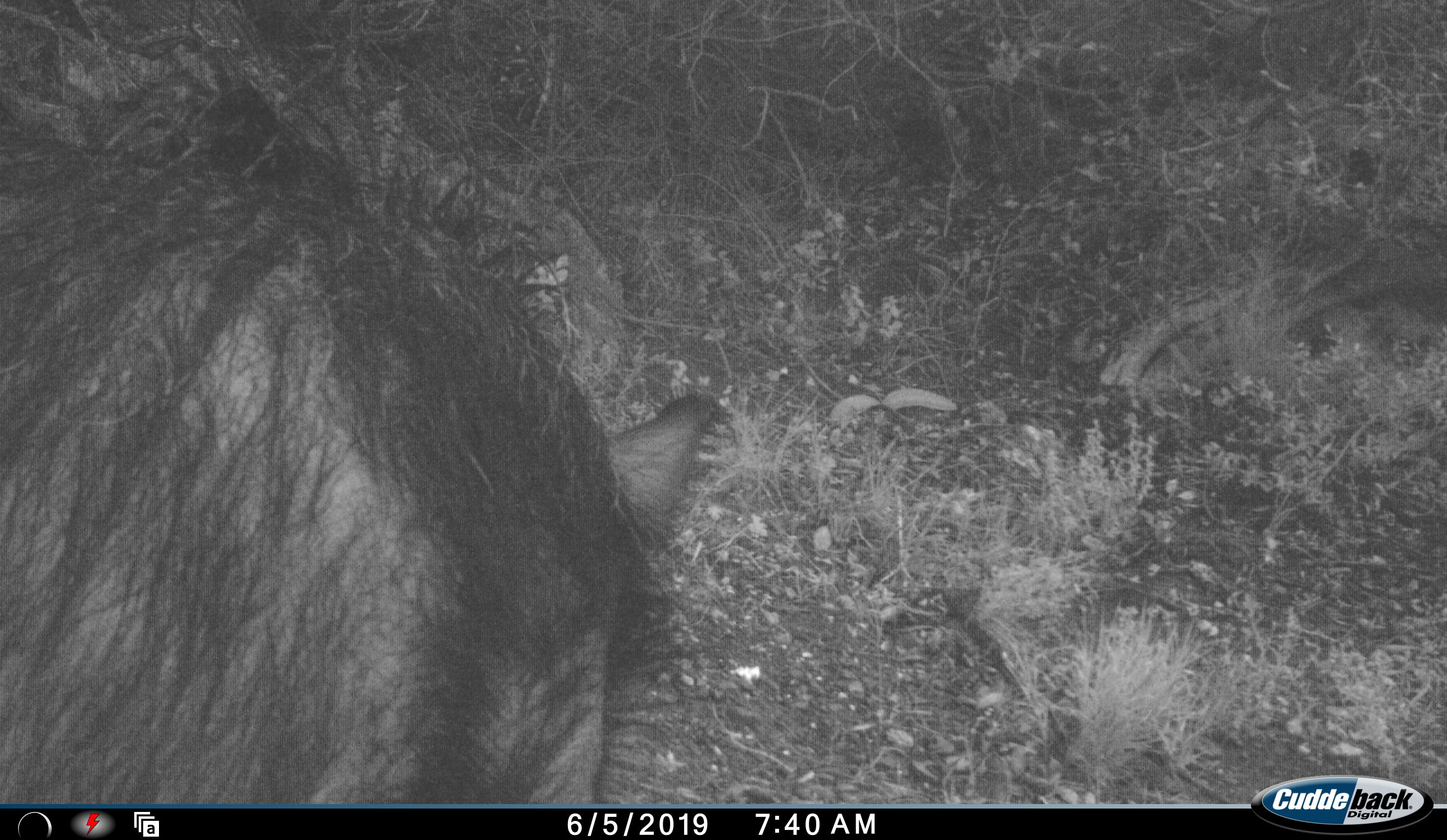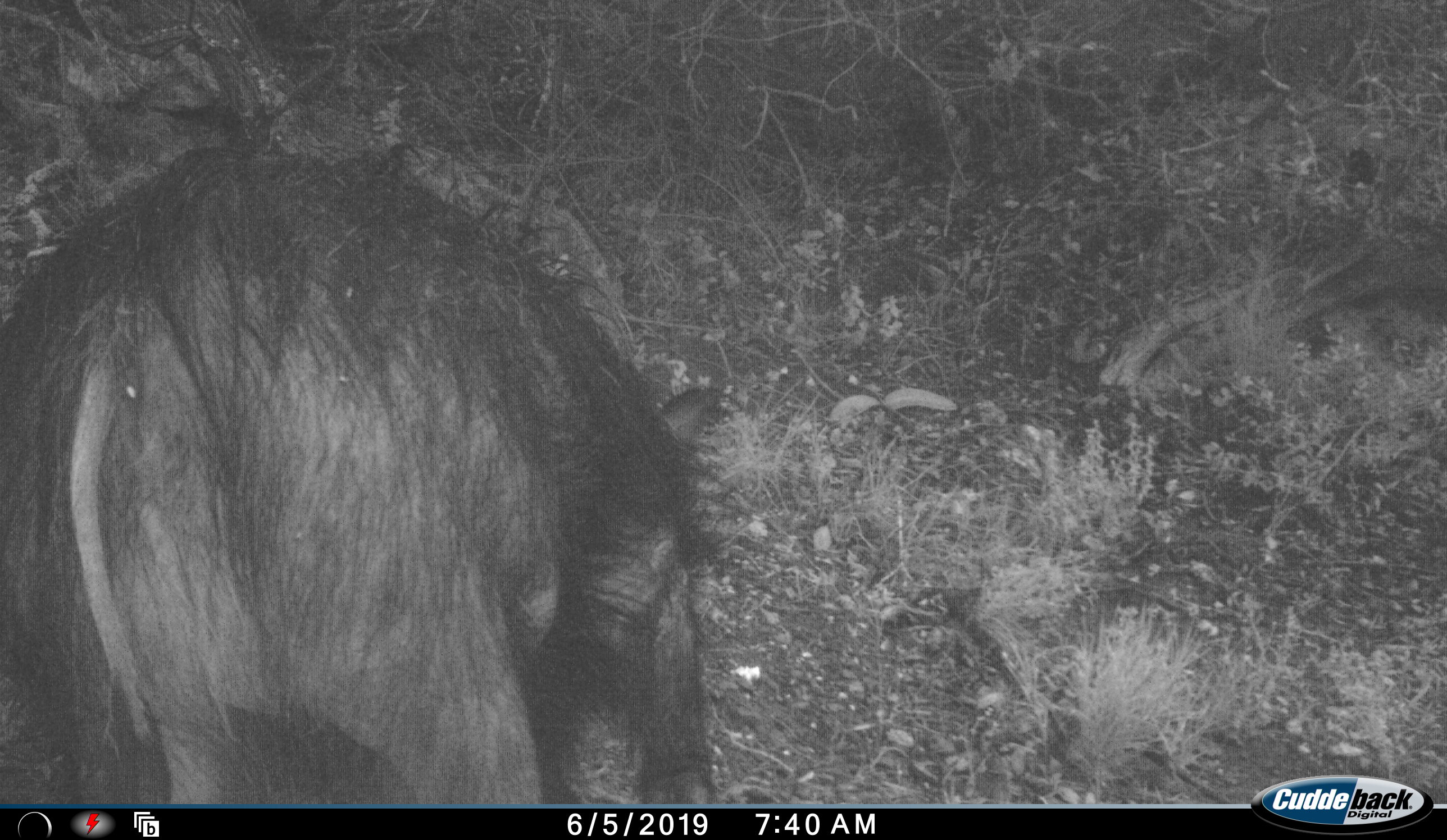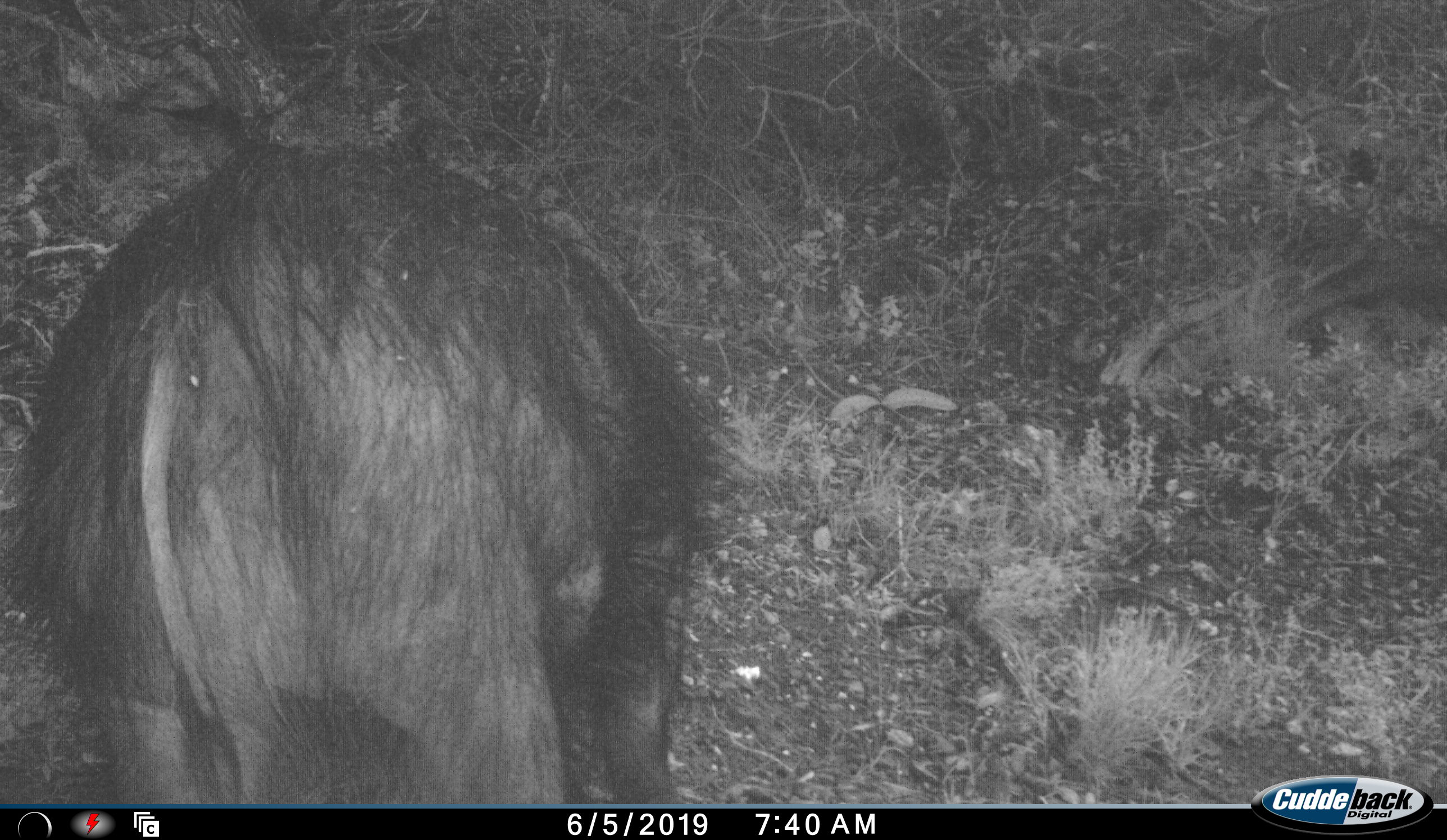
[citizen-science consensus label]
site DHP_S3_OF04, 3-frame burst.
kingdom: Animalia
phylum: Chordata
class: Mammalia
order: Artiodactyla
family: Suidae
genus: Potamochoerus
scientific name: Potamochoerus larvatus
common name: bushpig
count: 1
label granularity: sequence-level